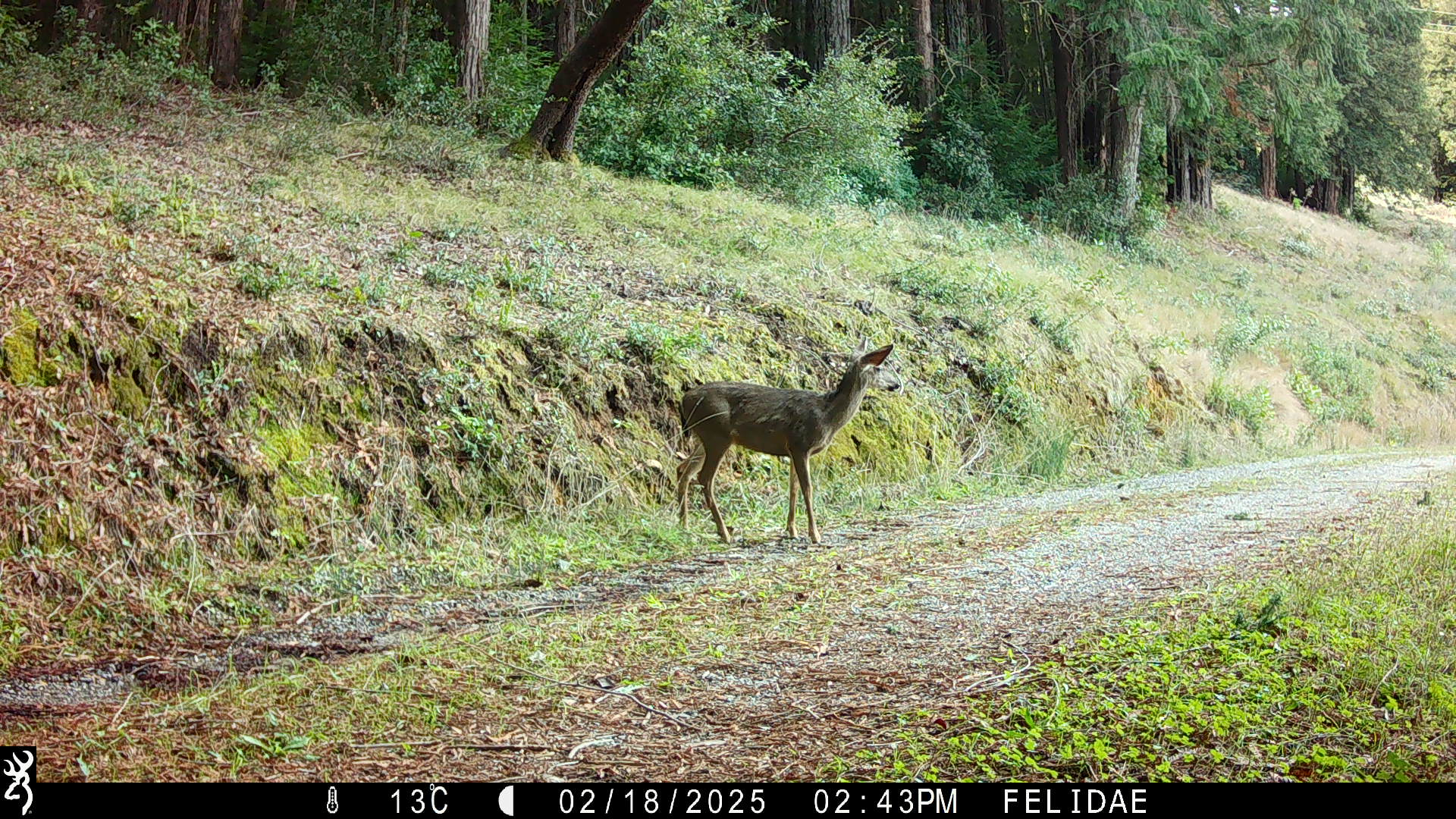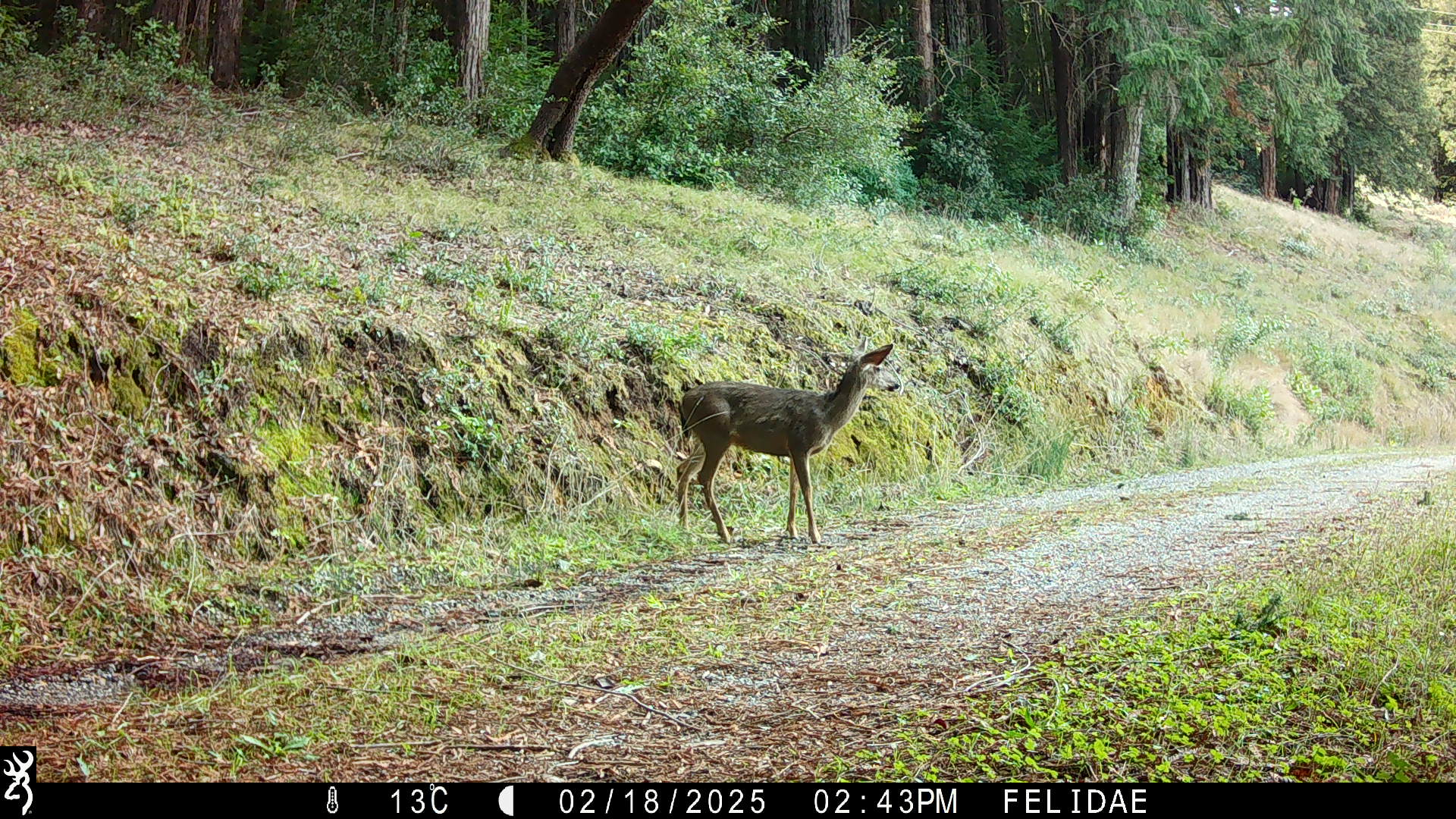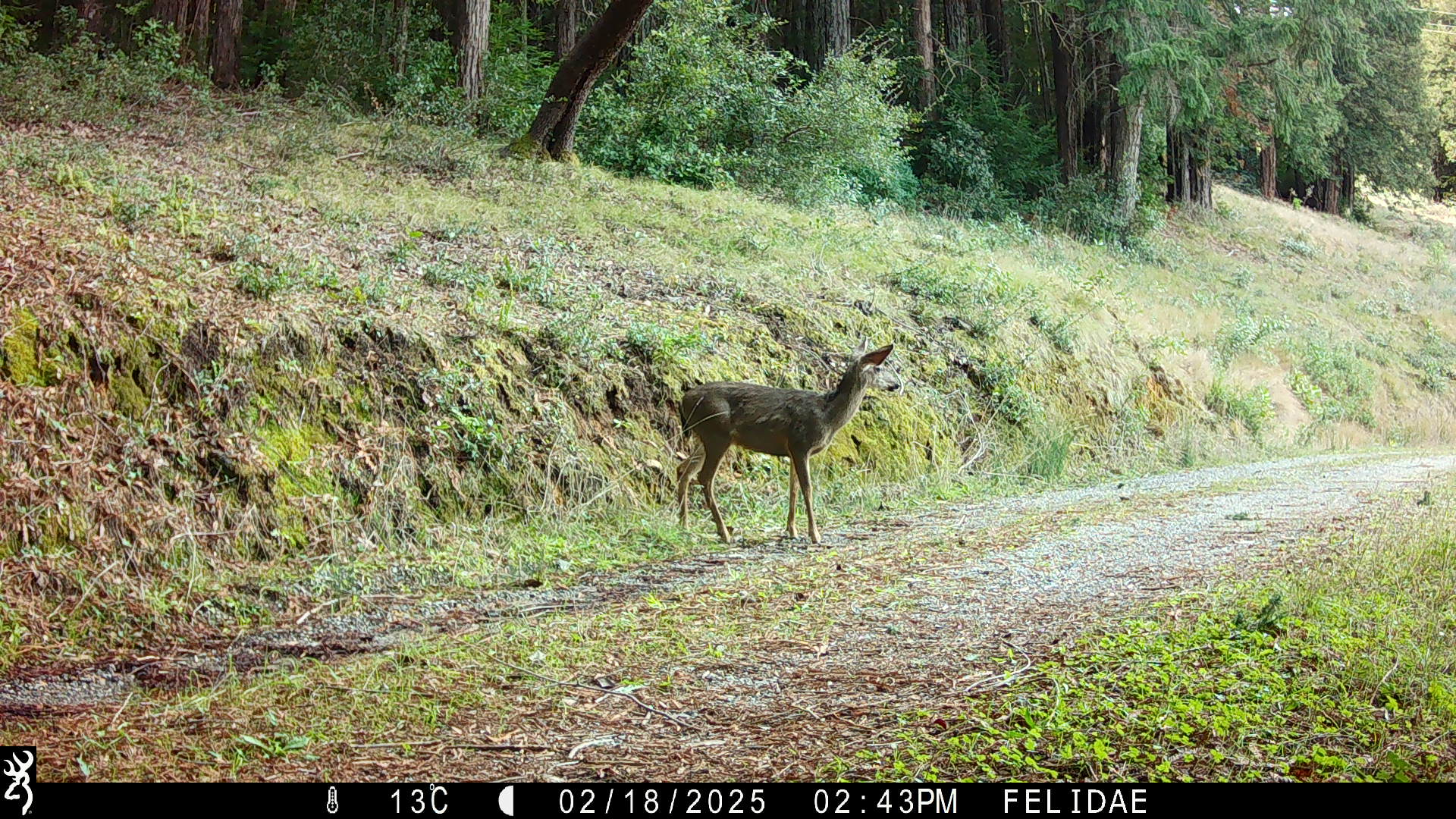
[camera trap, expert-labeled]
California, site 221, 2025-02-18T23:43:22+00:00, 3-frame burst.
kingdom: Animalia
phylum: Chordata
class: Mammalia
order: Artiodactyla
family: Cervidae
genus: Odocoileus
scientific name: Odocoileus hemionus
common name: mule deer